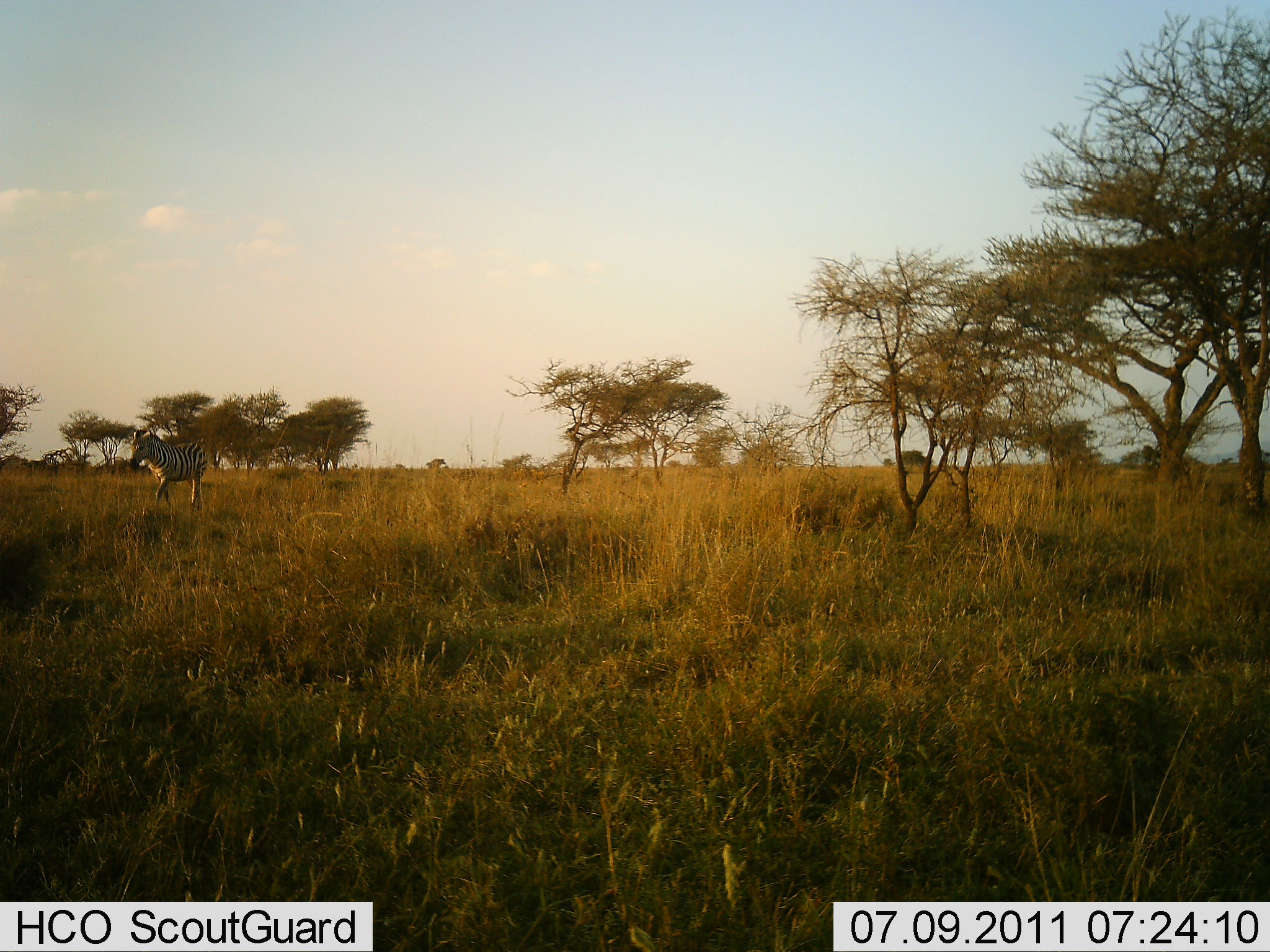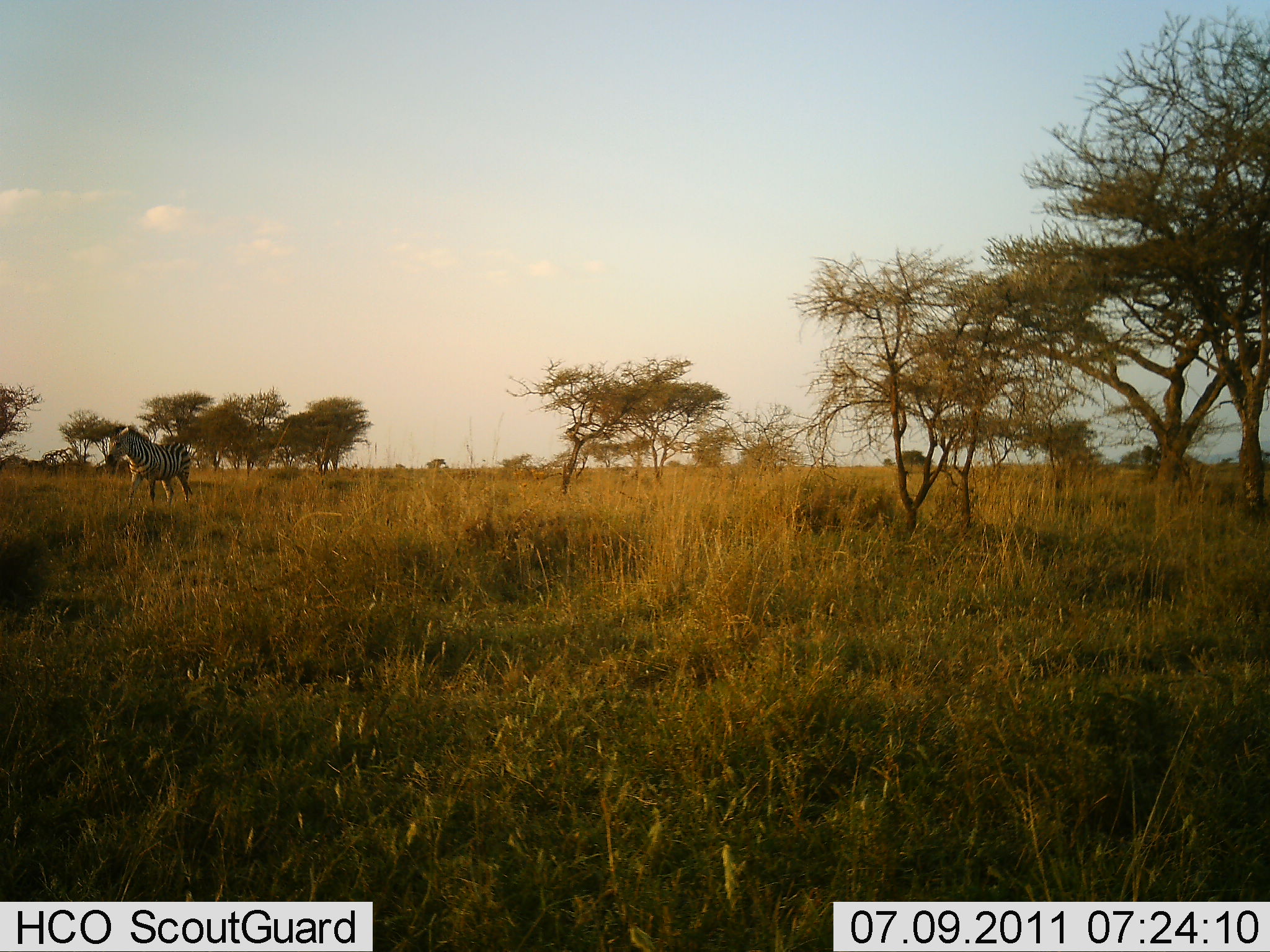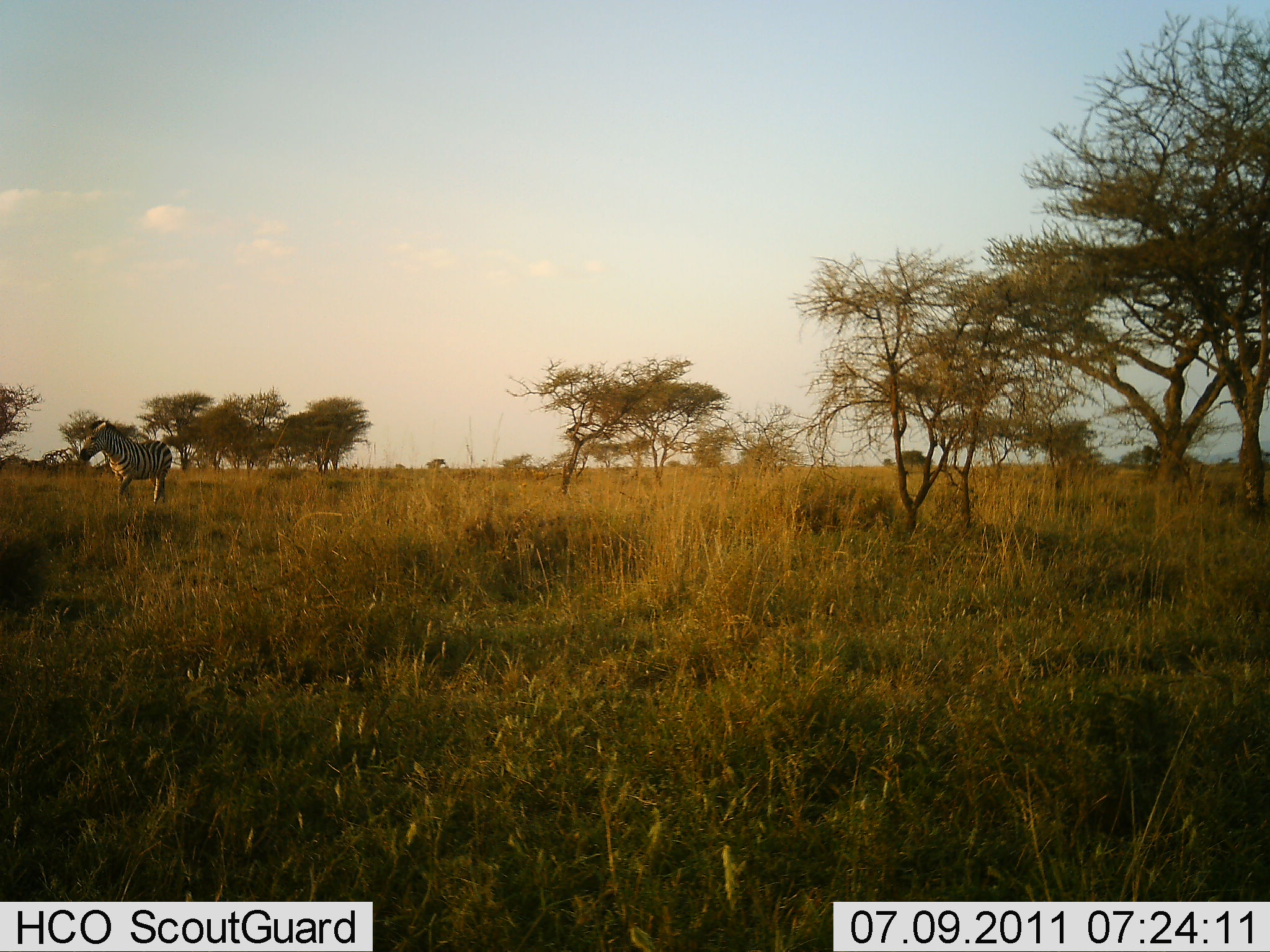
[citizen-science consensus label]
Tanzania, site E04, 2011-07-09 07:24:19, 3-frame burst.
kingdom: Animalia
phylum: Chordata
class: Mammalia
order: Perissodactyla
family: Equidae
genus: Equus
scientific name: Equus quagga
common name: plains zebra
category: zebra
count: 1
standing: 38%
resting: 0%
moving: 62%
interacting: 0%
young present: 0%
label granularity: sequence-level